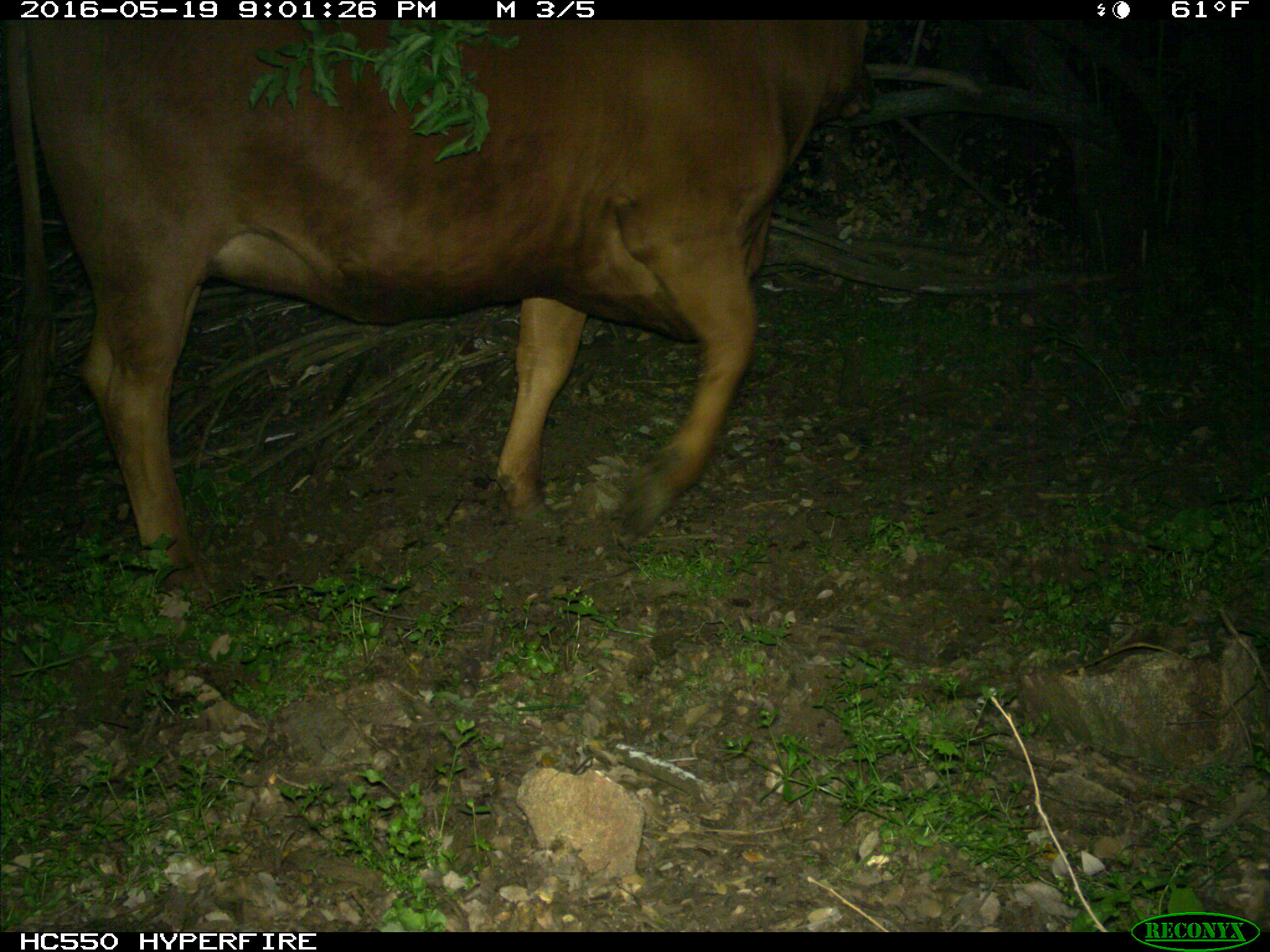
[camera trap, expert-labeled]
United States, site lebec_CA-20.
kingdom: Animalia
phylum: Chordata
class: Mammalia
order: Artiodactyla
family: Bovidae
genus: Bos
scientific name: Bos taurus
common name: domestic cow